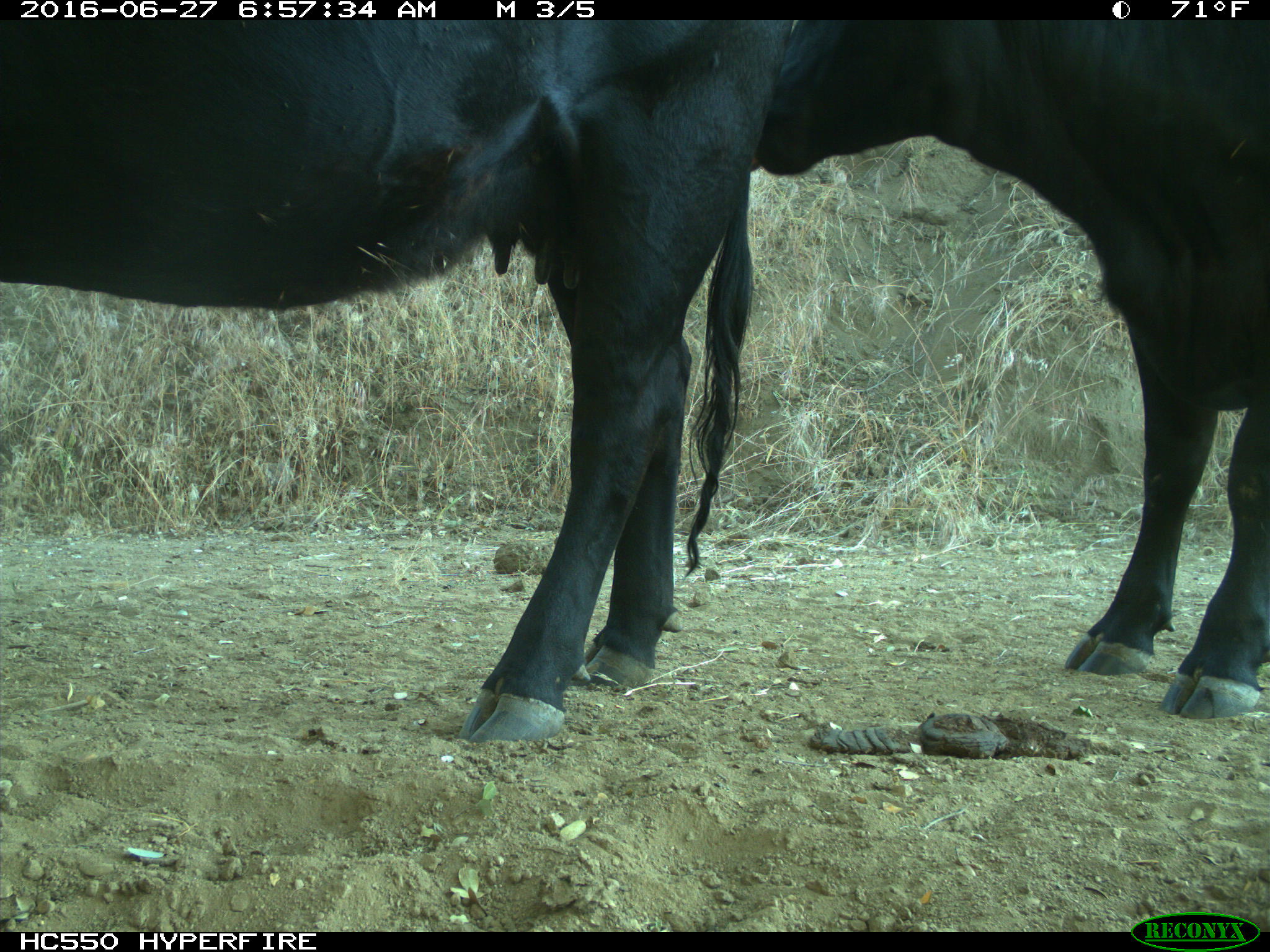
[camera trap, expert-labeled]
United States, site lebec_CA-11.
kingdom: Animalia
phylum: Chordata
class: Mammalia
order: Artiodactyla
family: Bovidae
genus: Bos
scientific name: Bos taurus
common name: domestic cow